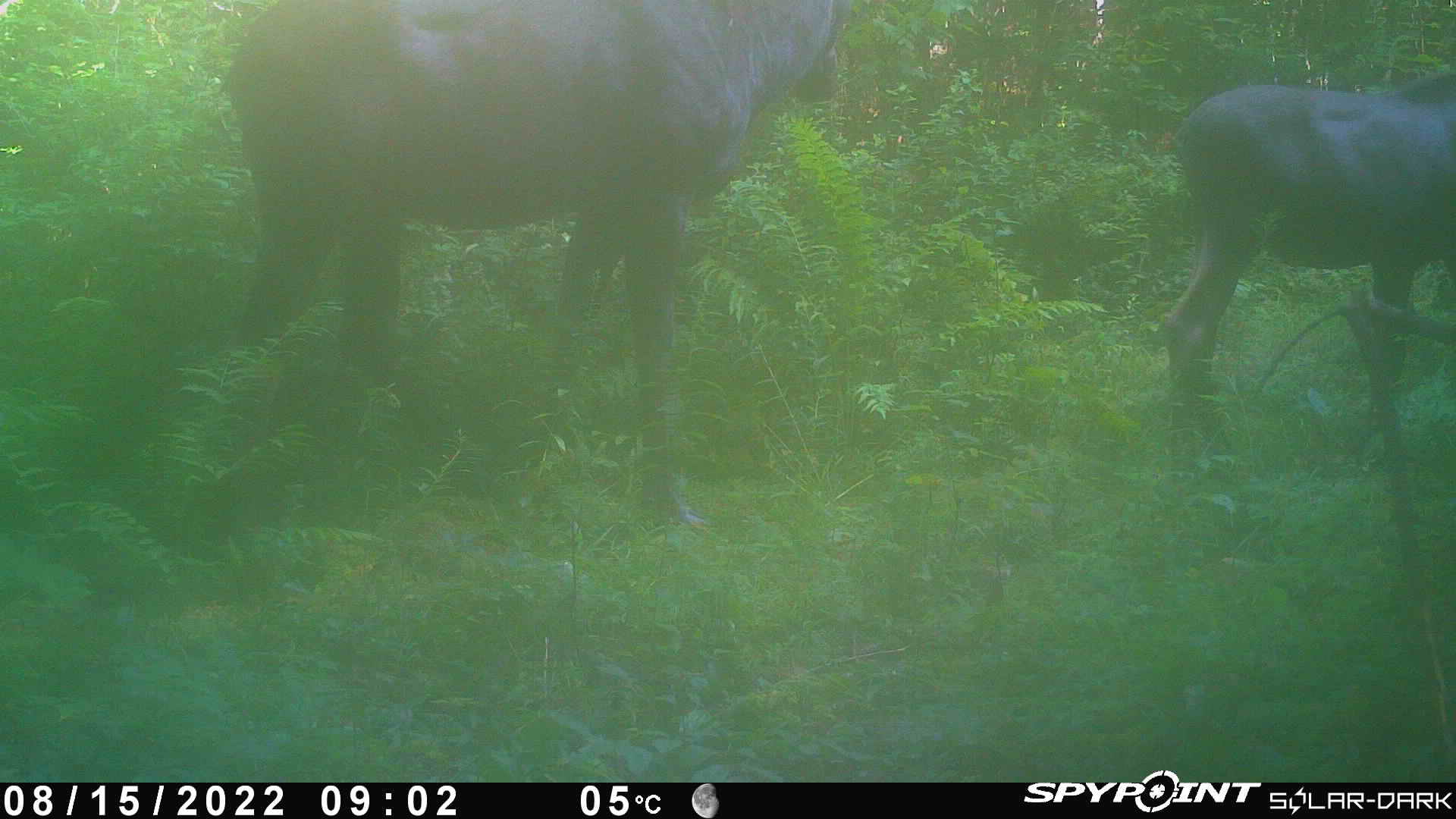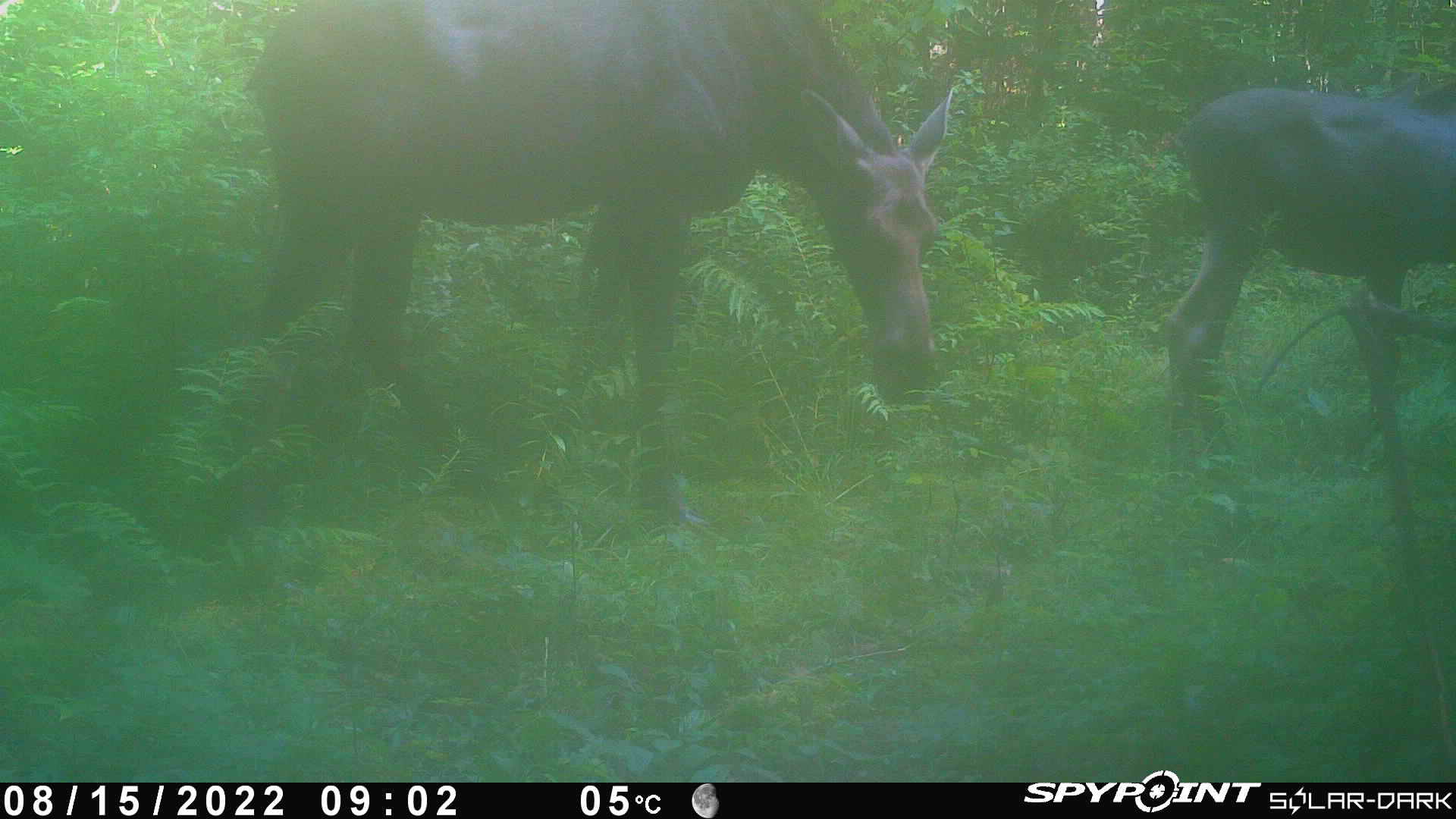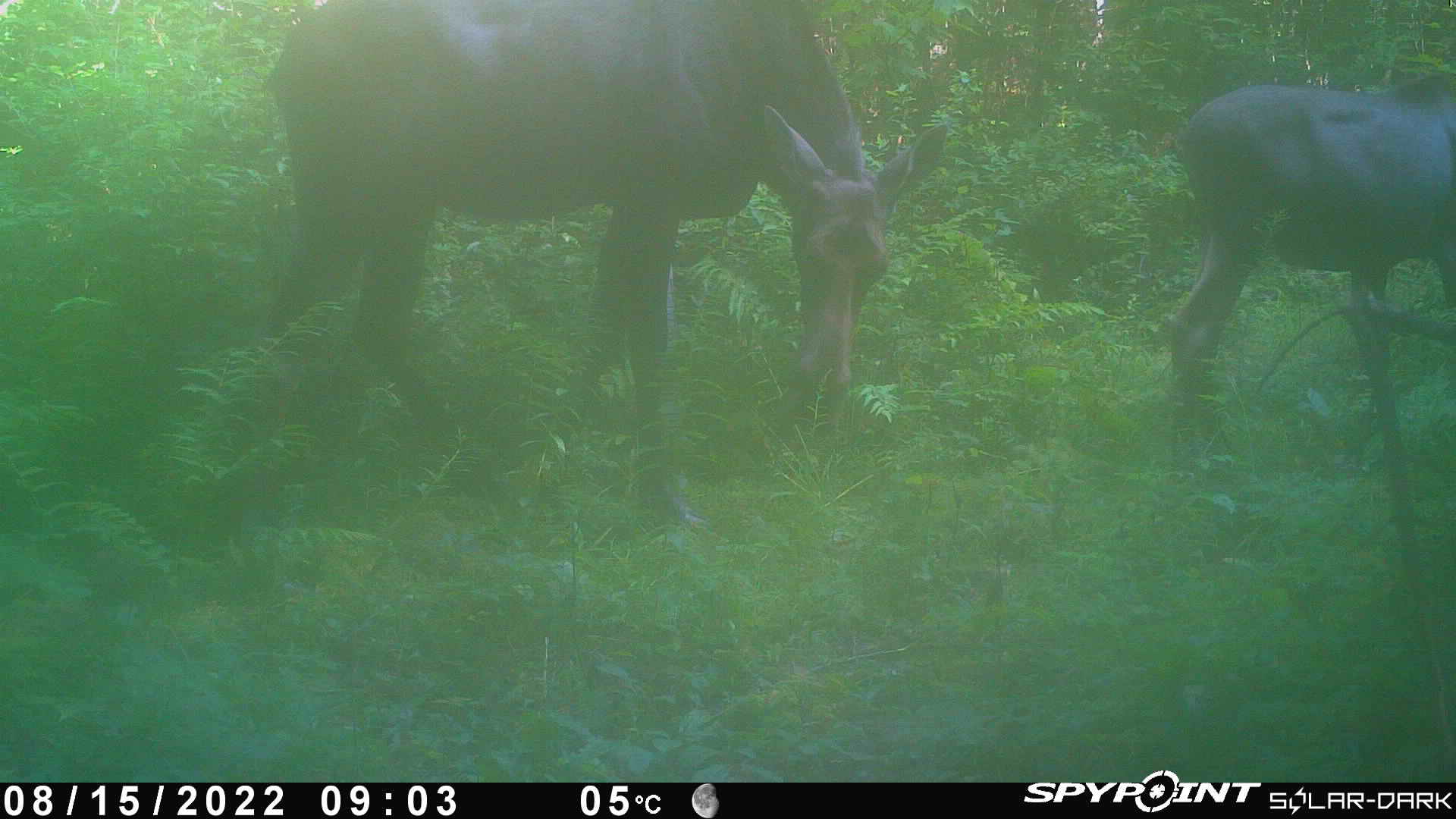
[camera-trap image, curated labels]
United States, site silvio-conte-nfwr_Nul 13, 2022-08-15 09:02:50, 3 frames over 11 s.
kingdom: Animalia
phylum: Chordata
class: Mammalia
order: Artiodactyla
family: Cervidae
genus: Alces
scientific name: Alces alces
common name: moose